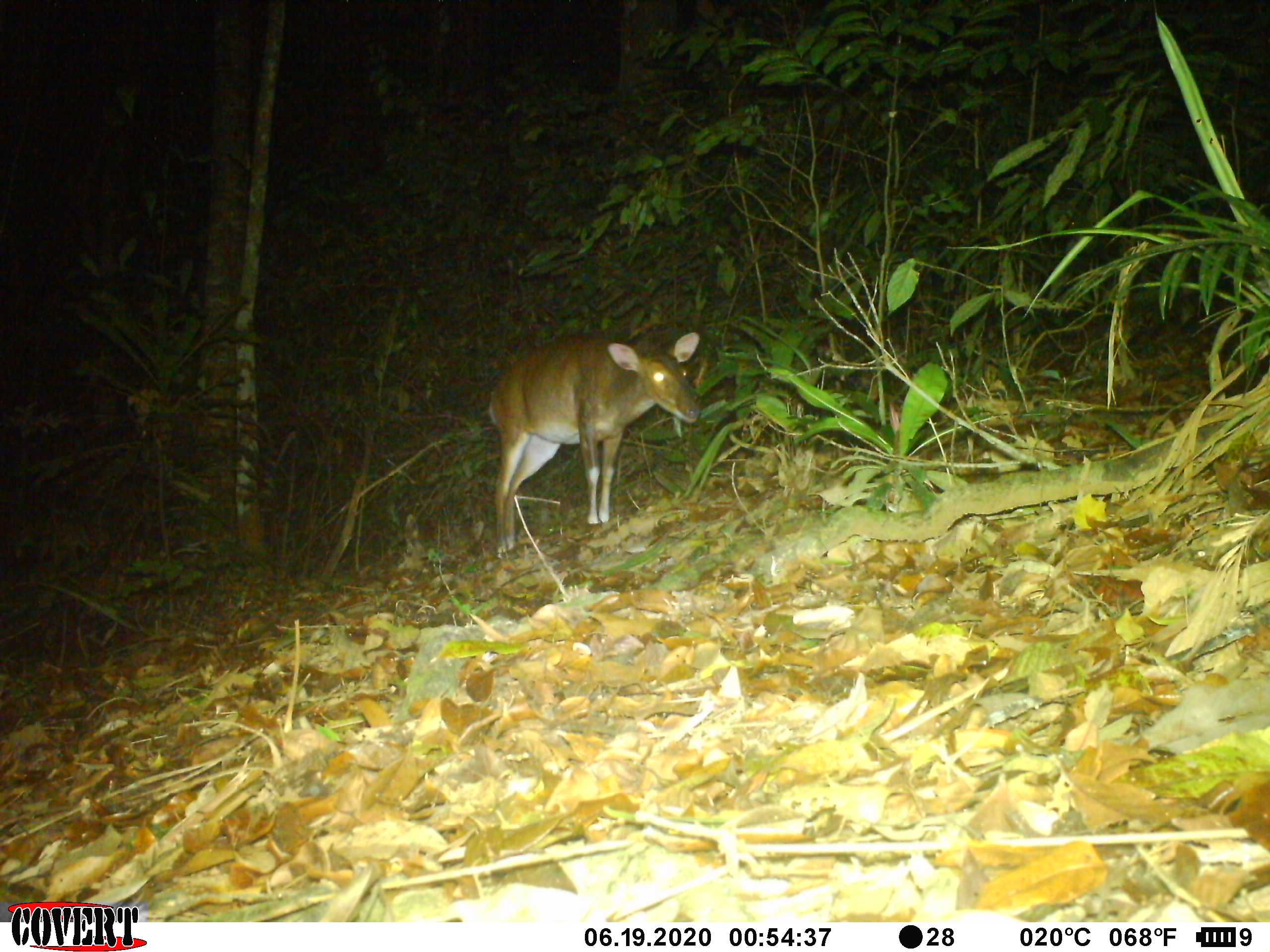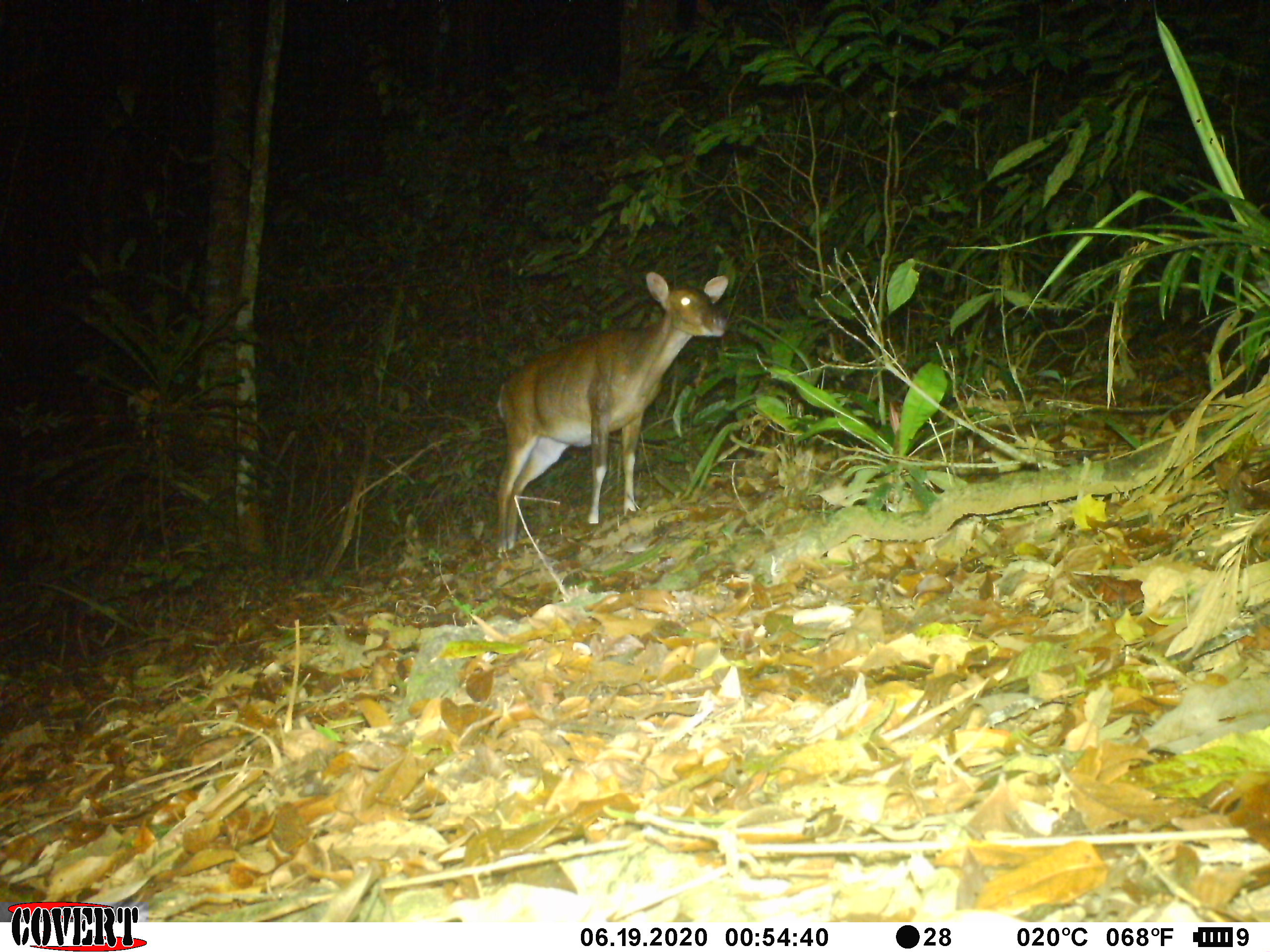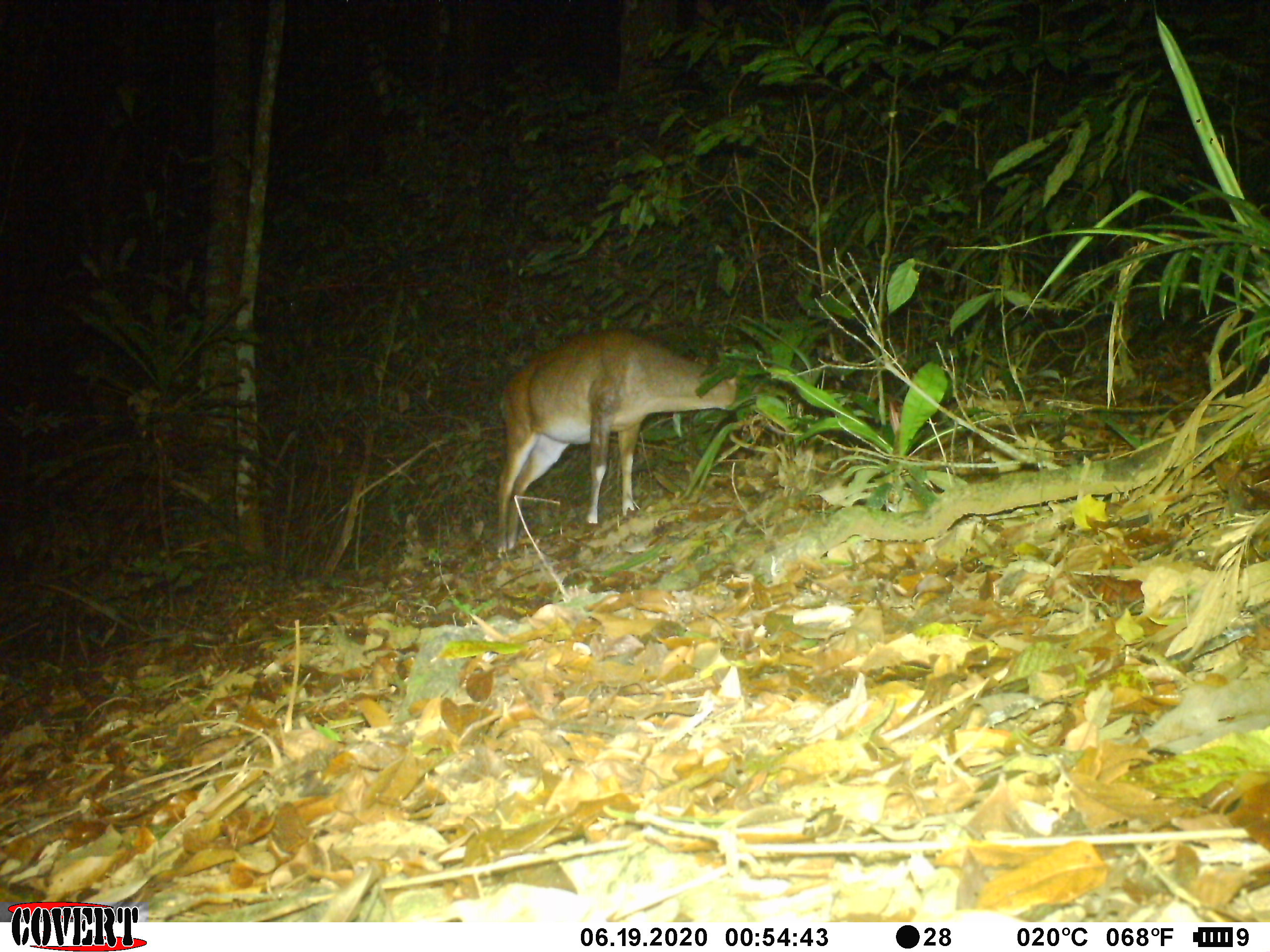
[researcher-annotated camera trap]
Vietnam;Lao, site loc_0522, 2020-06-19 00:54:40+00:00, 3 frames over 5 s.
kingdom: Animalia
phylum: Chordata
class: Mammalia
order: Artiodactyla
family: Cervidae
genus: Muntiacus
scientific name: Muntiacus vuquangensis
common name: large-antlered muntjac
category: large antlered muntjac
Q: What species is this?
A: Large antlered muntjac (large-antlered muntjac) (Muntiacus vuquangensis).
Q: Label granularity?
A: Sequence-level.